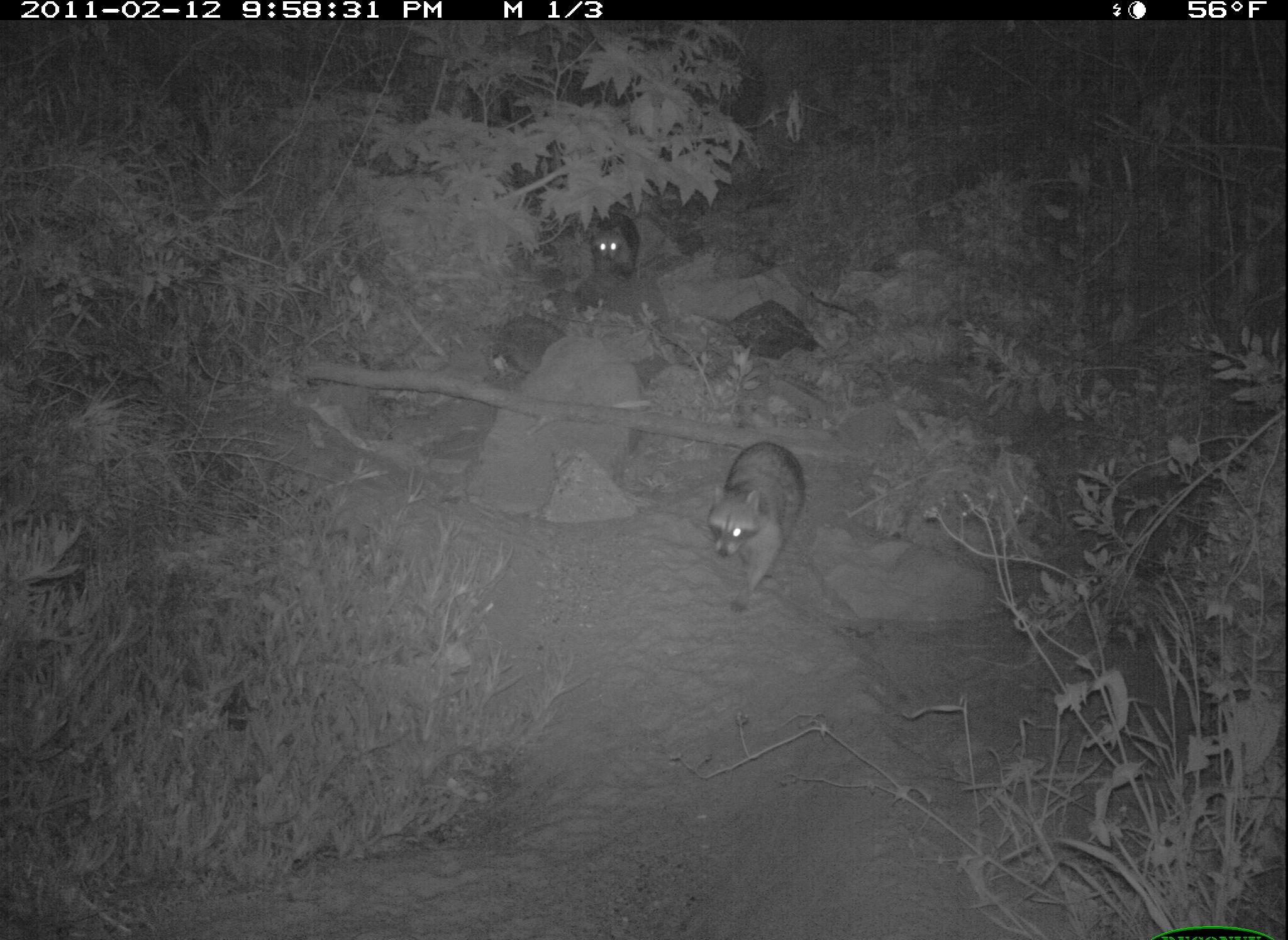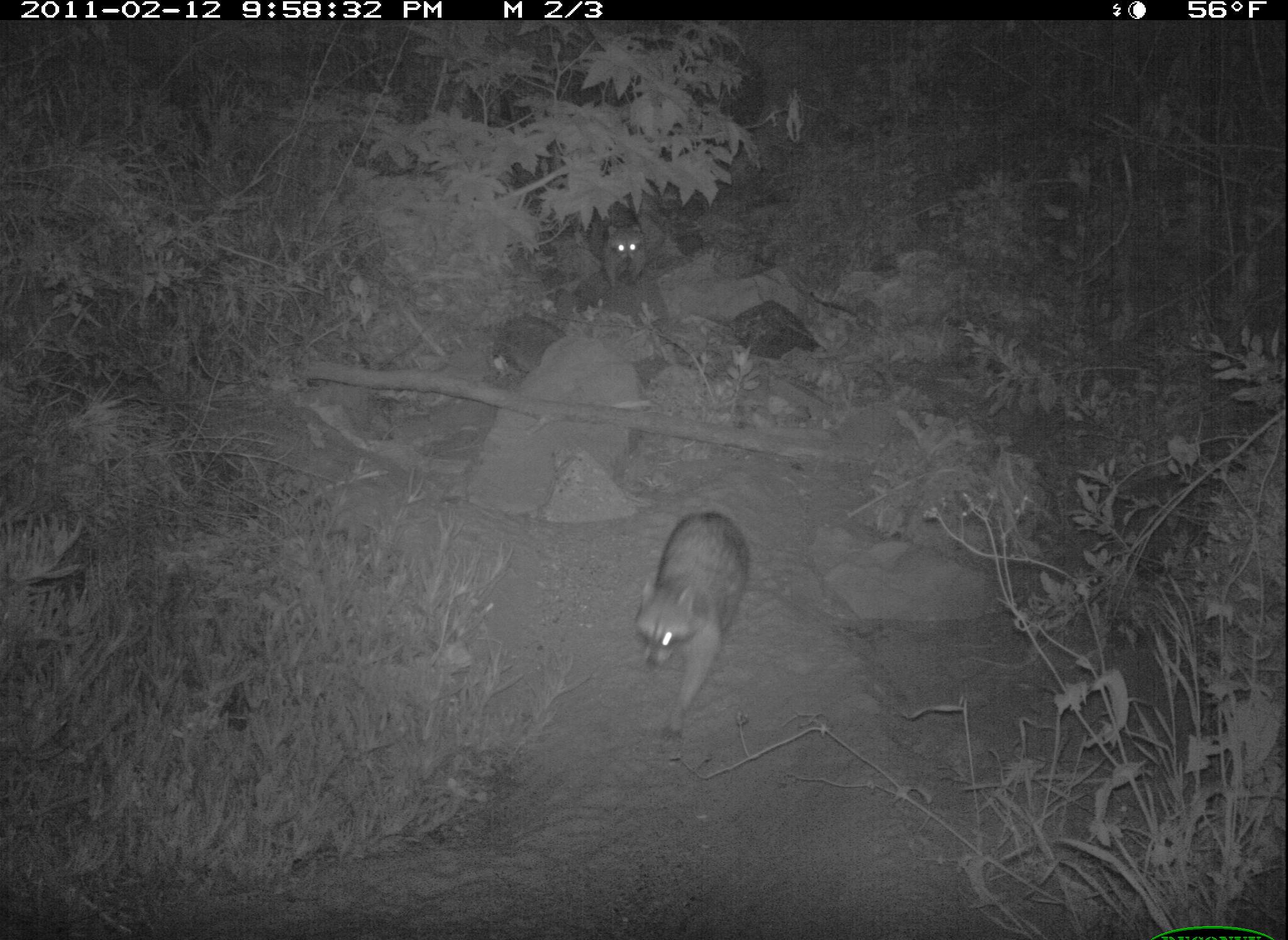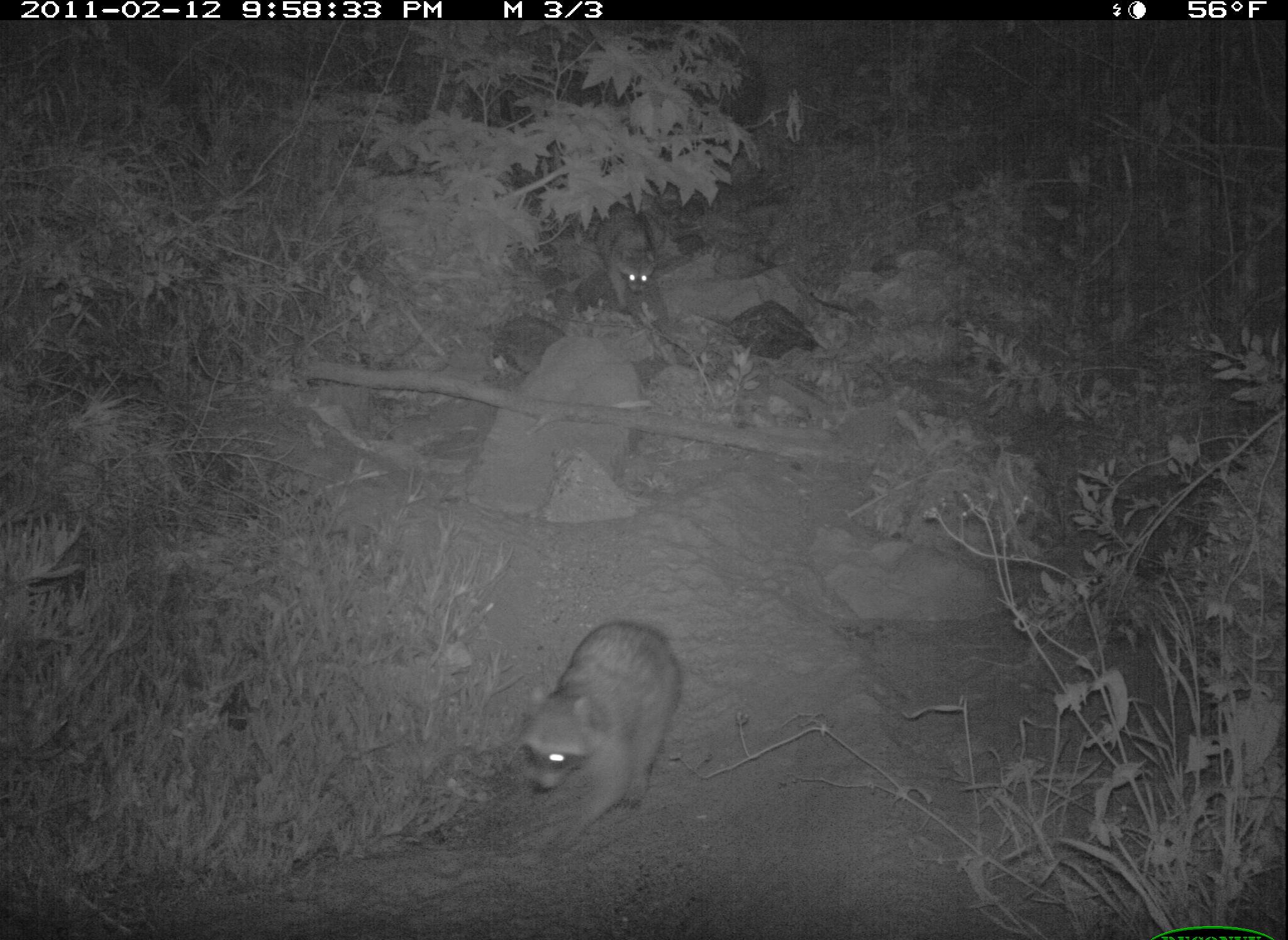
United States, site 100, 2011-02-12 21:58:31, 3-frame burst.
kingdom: Animalia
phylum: Chordata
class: Mammalia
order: Carnivora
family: Procyonidae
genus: Procyon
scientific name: Procyon lotor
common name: raccoon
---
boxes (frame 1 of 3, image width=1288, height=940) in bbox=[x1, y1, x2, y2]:
raccoon: bbox=[697, 412, 829, 627]; bbox=[552, 187, 663, 327]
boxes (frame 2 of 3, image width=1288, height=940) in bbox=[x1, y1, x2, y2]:
raccoon: bbox=[628, 490, 778, 759]; bbox=[594, 193, 658, 304]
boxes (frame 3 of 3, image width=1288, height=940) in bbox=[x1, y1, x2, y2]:
raccoon: bbox=[509, 609, 712, 871]; bbox=[592, 174, 689, 327]